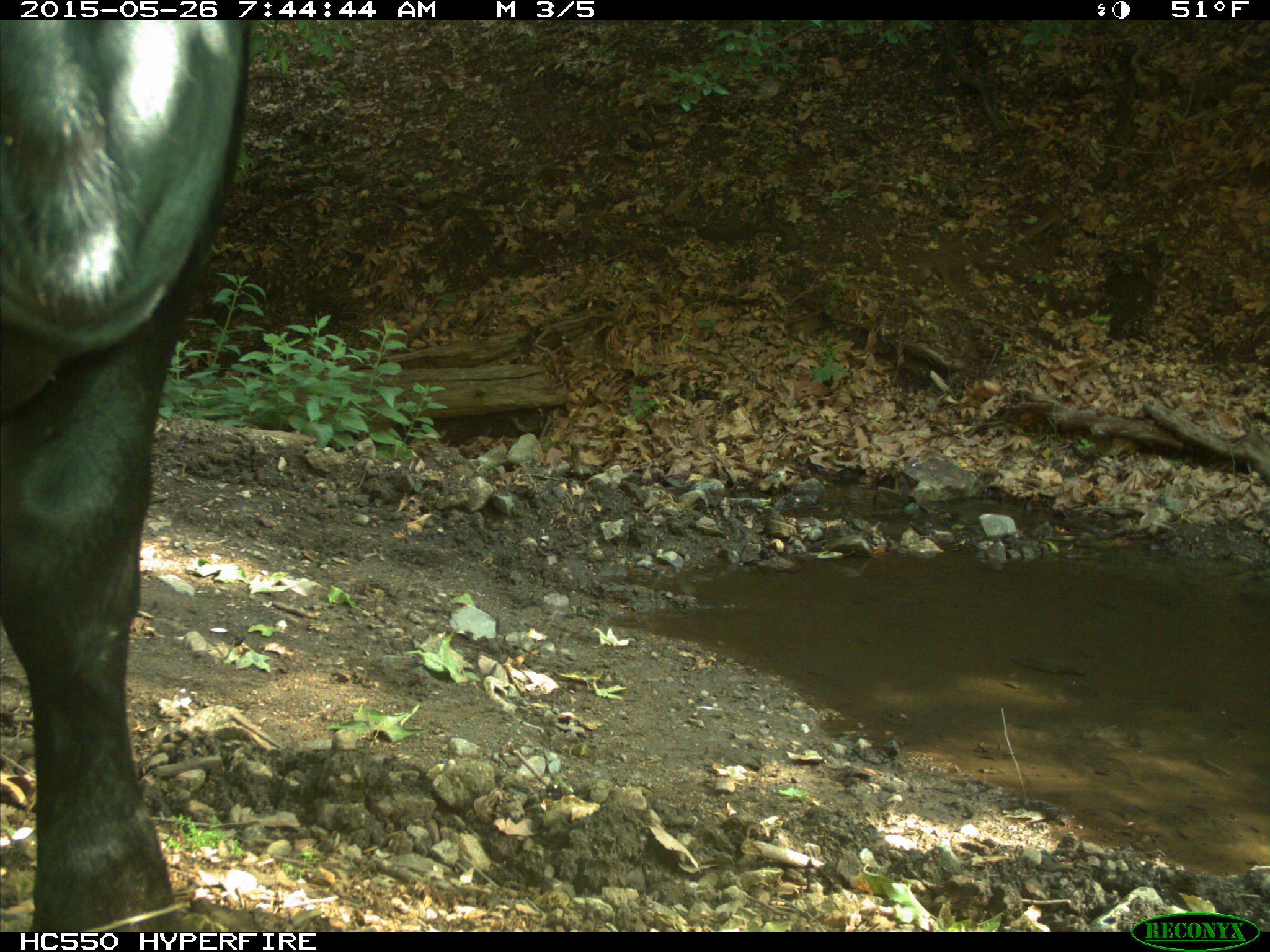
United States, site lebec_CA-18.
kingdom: Animalia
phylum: Chordata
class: Mammalia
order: Artiodactyla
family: Bovidae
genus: Bos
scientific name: Bos taurus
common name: domestic cow